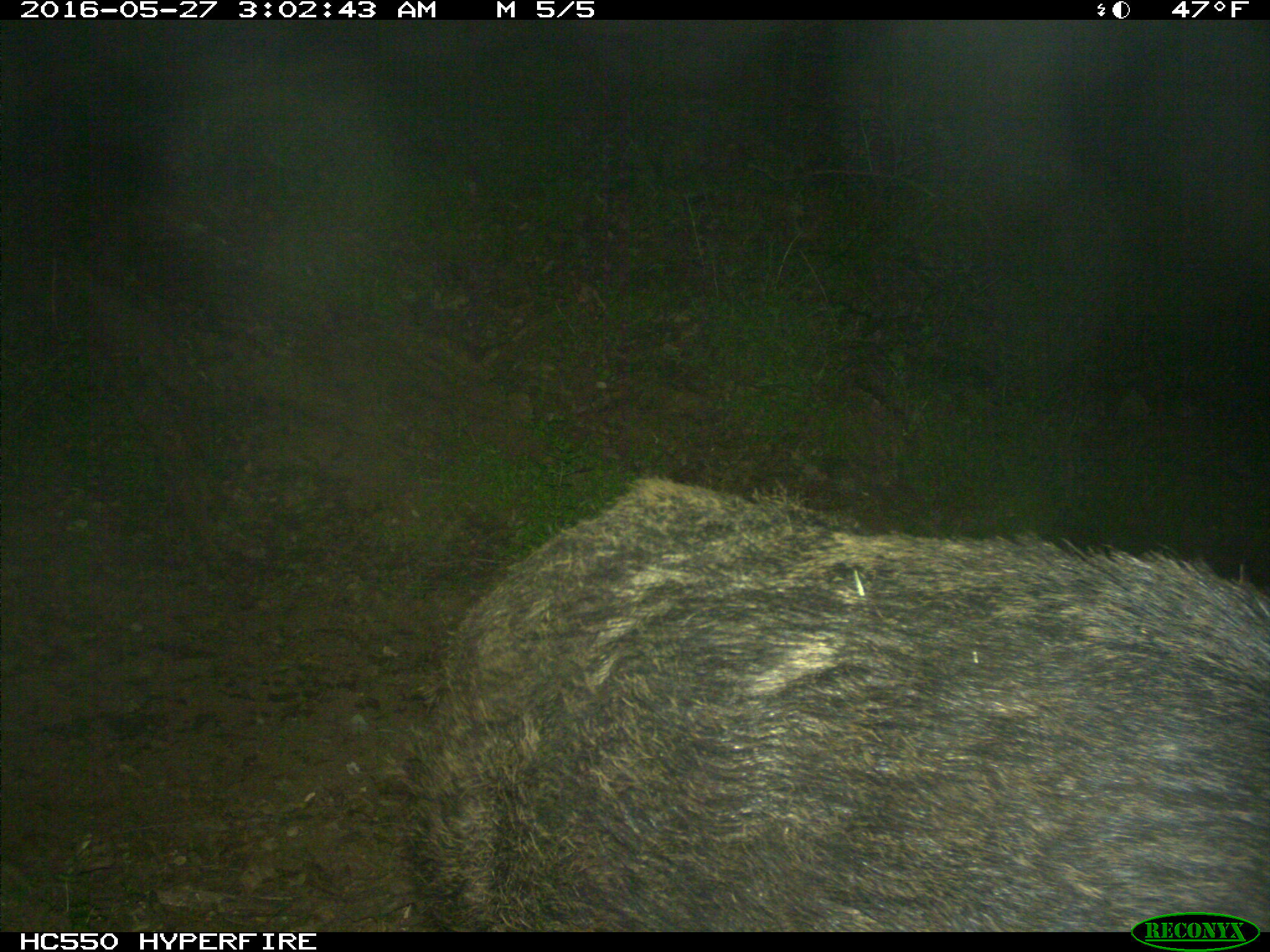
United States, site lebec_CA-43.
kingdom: Animalia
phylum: Chordata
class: Mammalia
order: Artiodactyla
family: Suidae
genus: Sus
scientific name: Sus scrofa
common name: wild boar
Sus scrofa (wild boar).